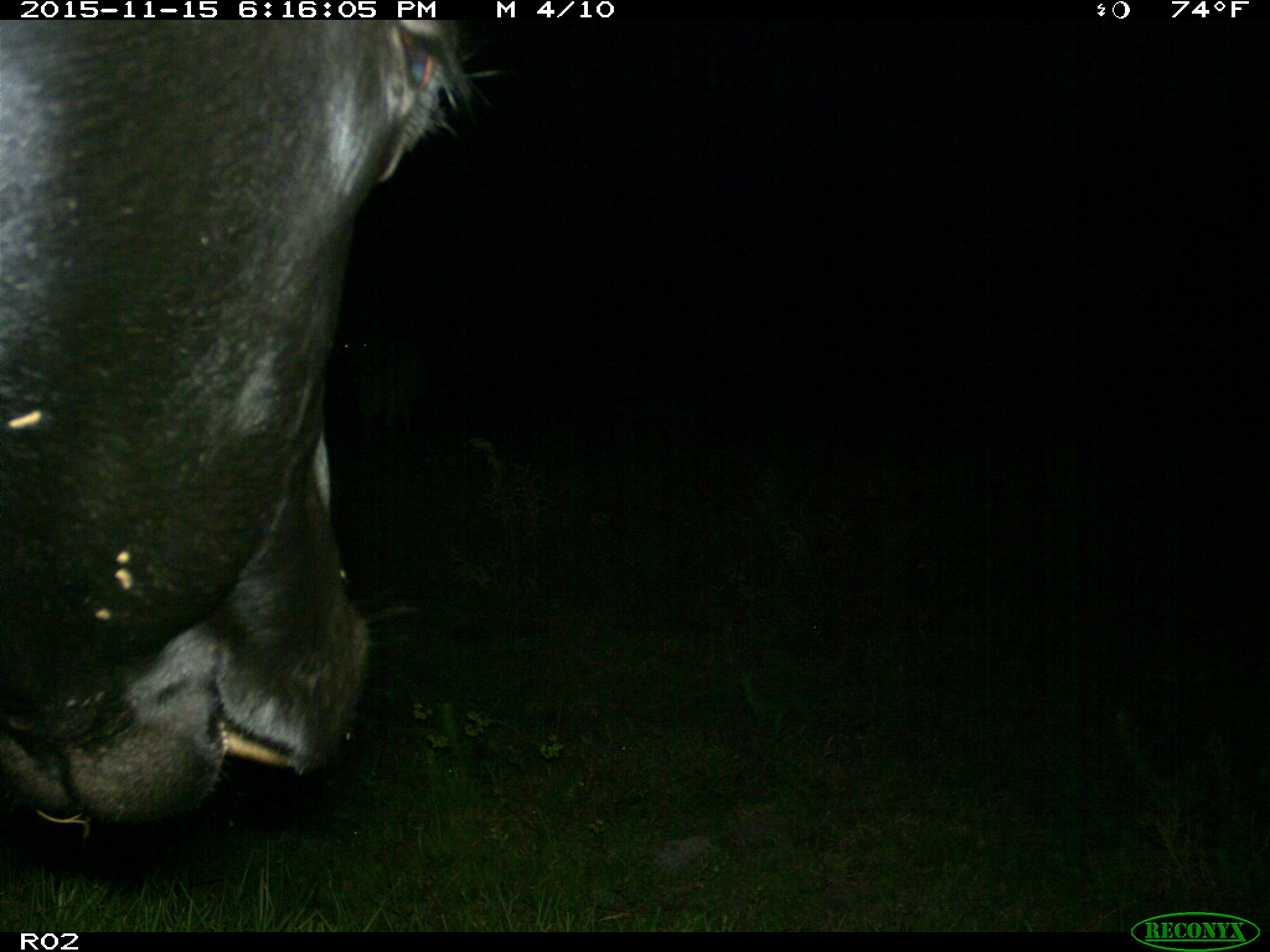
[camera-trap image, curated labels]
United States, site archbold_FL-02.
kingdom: Animalia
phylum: Chordata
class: Mammalia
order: Artiodactyla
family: Bovidae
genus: Bos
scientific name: Bos taurus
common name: domestic cow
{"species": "Bos taurus (domestic cow)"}